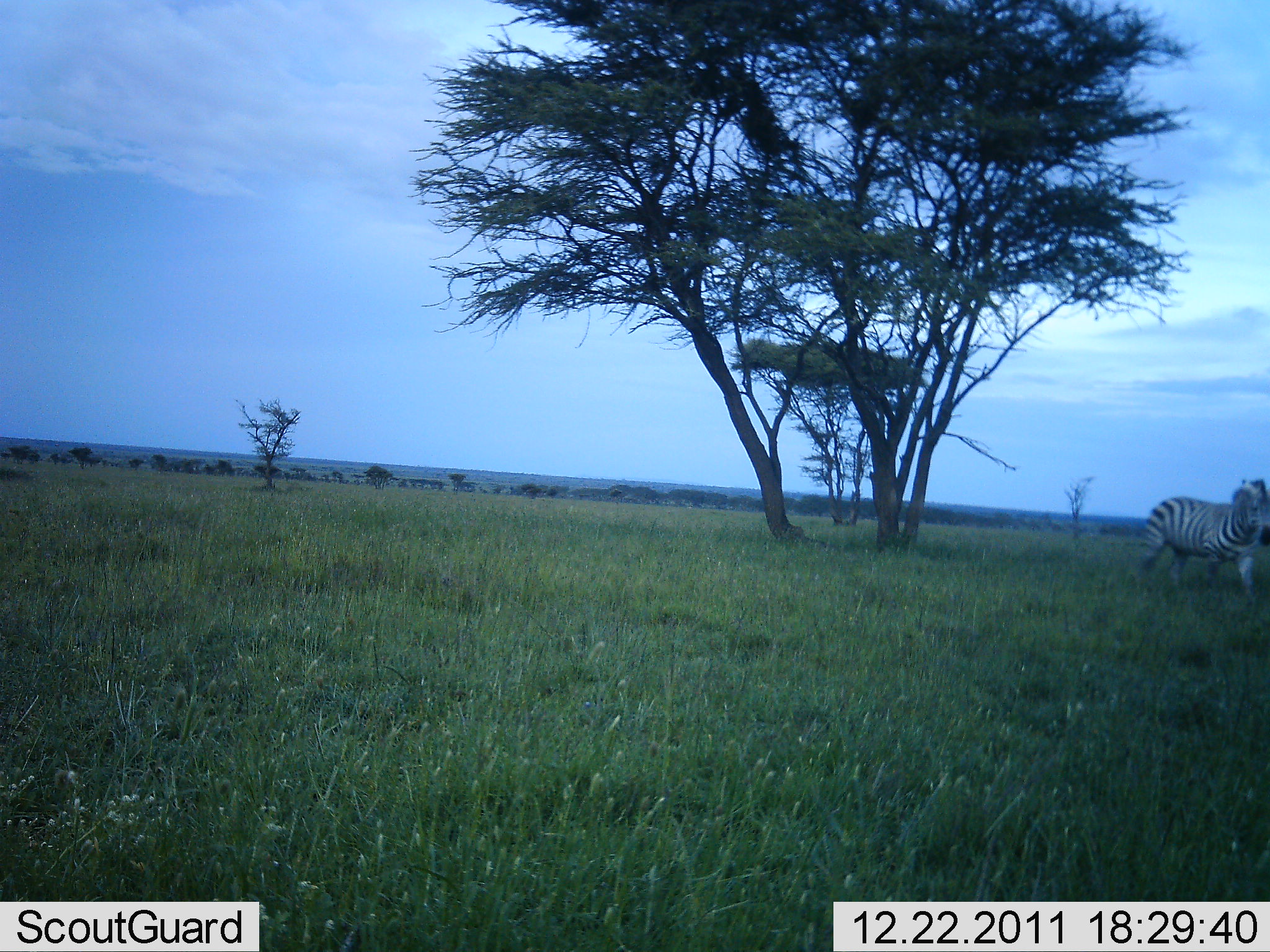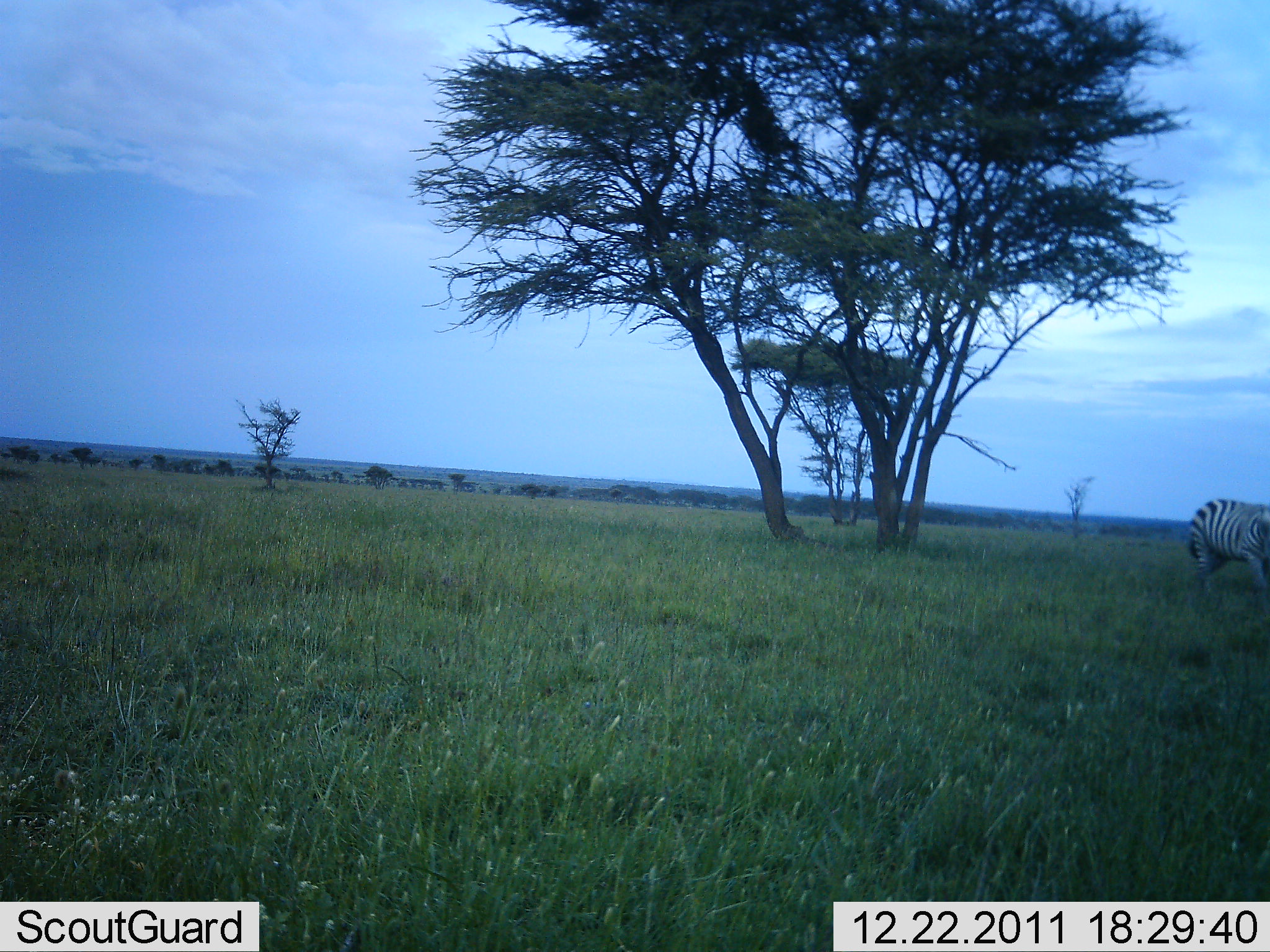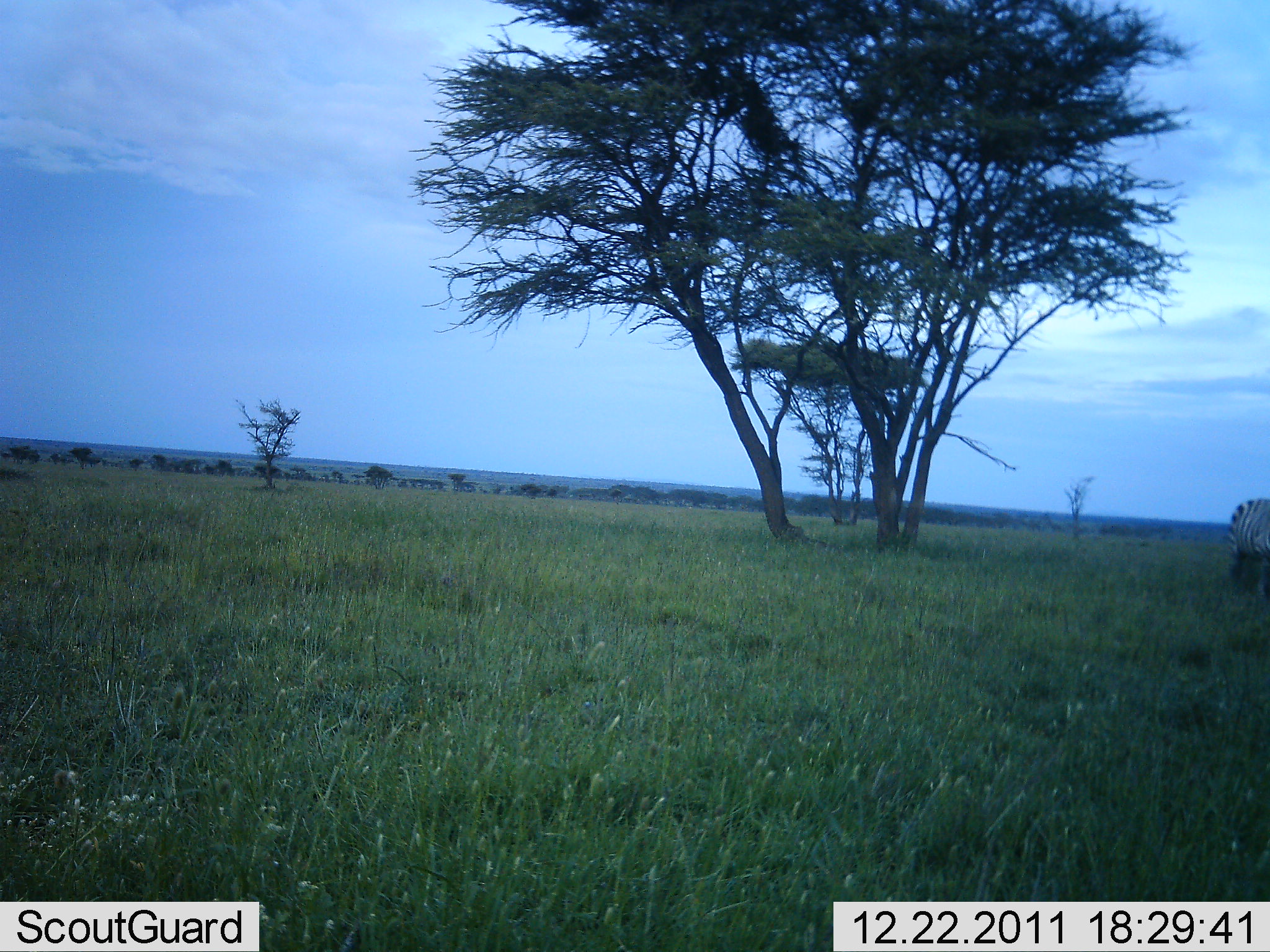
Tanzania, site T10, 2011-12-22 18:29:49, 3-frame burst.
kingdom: Animalia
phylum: Chordata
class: Mammalia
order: Perissodactyla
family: Equidae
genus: Equus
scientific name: Equus quagga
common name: plains zebra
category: zebra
Zebra (plains zebra) (Equus quagga), count 1. Behavior (volunteer vote fractions): standing 8%, resting 0%, moving 92%, interacting 0%. Young present (vote fraction): 0%. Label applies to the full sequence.